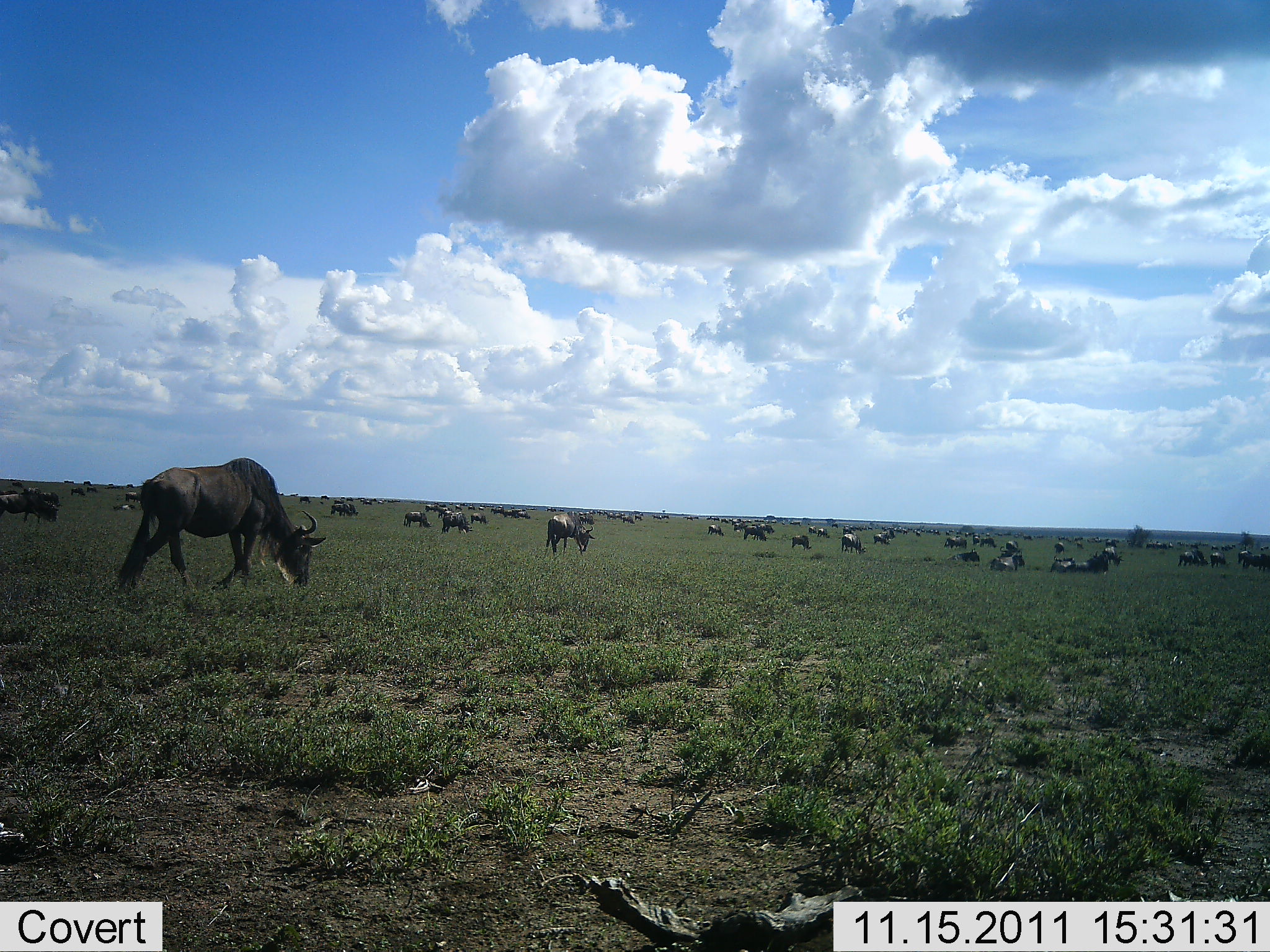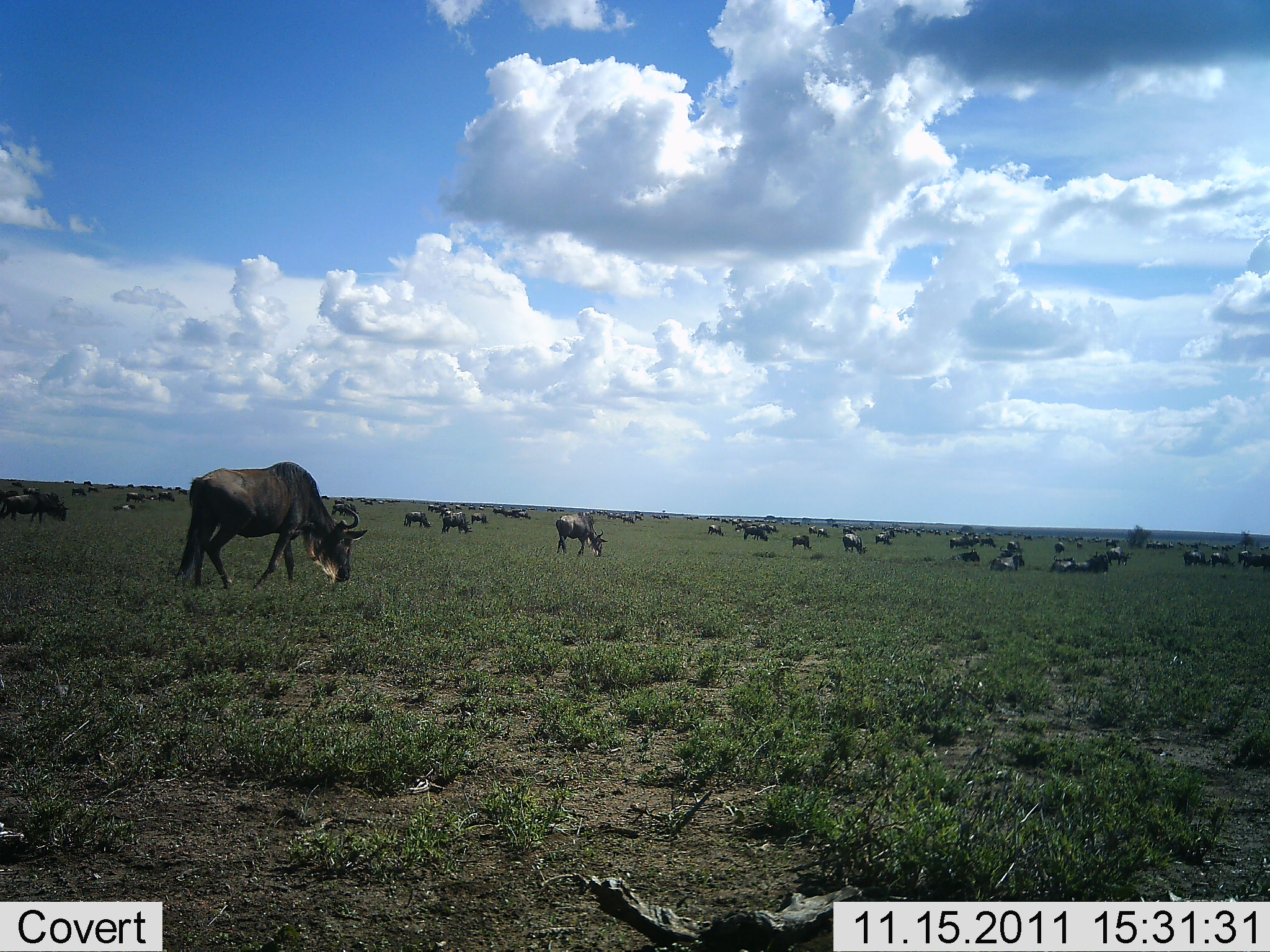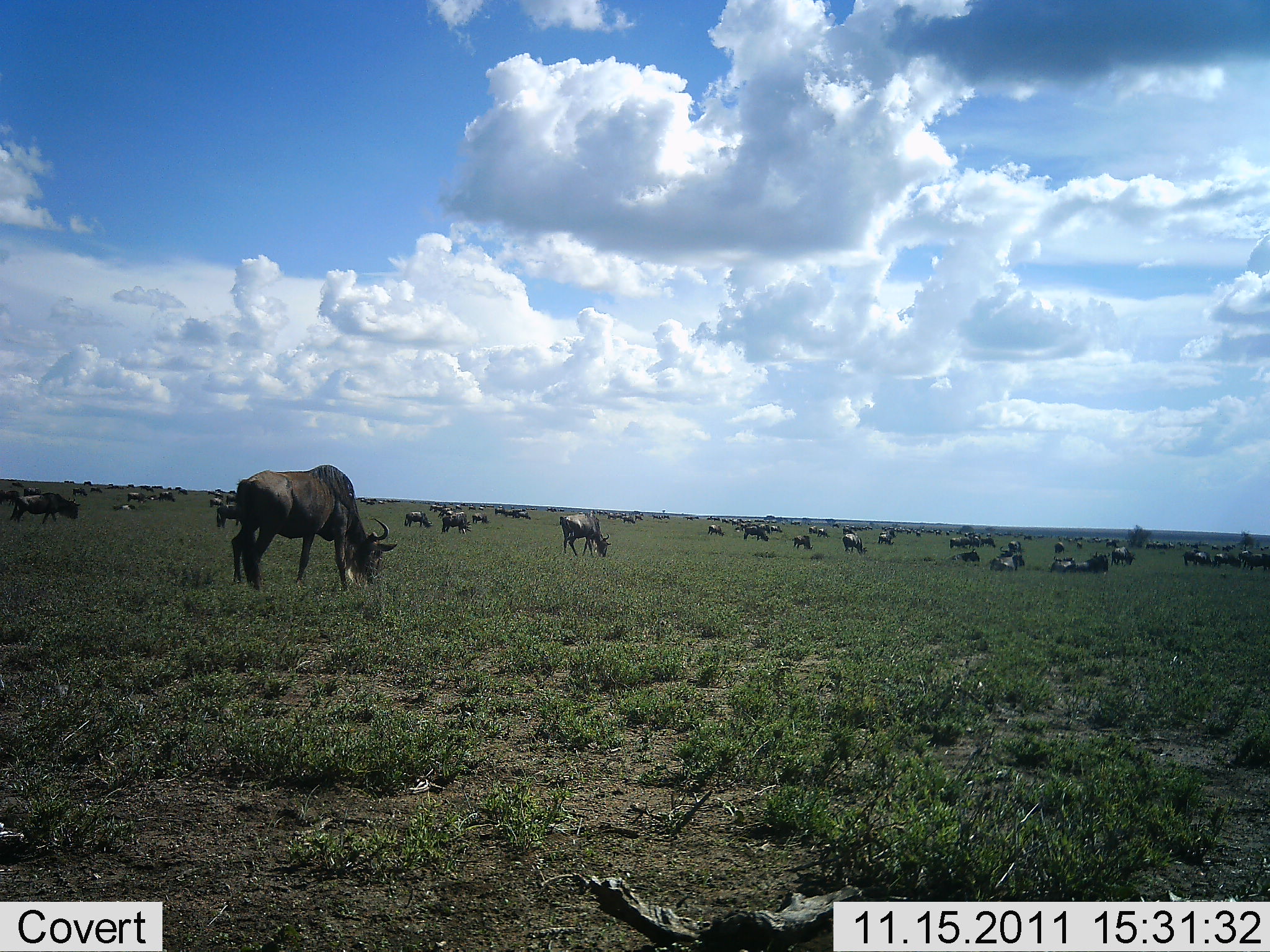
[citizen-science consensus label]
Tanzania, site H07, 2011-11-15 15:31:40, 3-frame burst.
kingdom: Animalia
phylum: Chordata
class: Mammalia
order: Artiodactyla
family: Bovidae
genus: Connochaetes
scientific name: Connochaetes taurinus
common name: blue wildebeest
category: wildebeest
Wildebeest (blue wildebeest) (Connochaetes taurinus), count 11-50. Behavior (volunteer vote fractions): standing 33%, resting 42%, moving 42%, interacting 0%. Young present (vote fraction): 0%. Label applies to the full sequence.